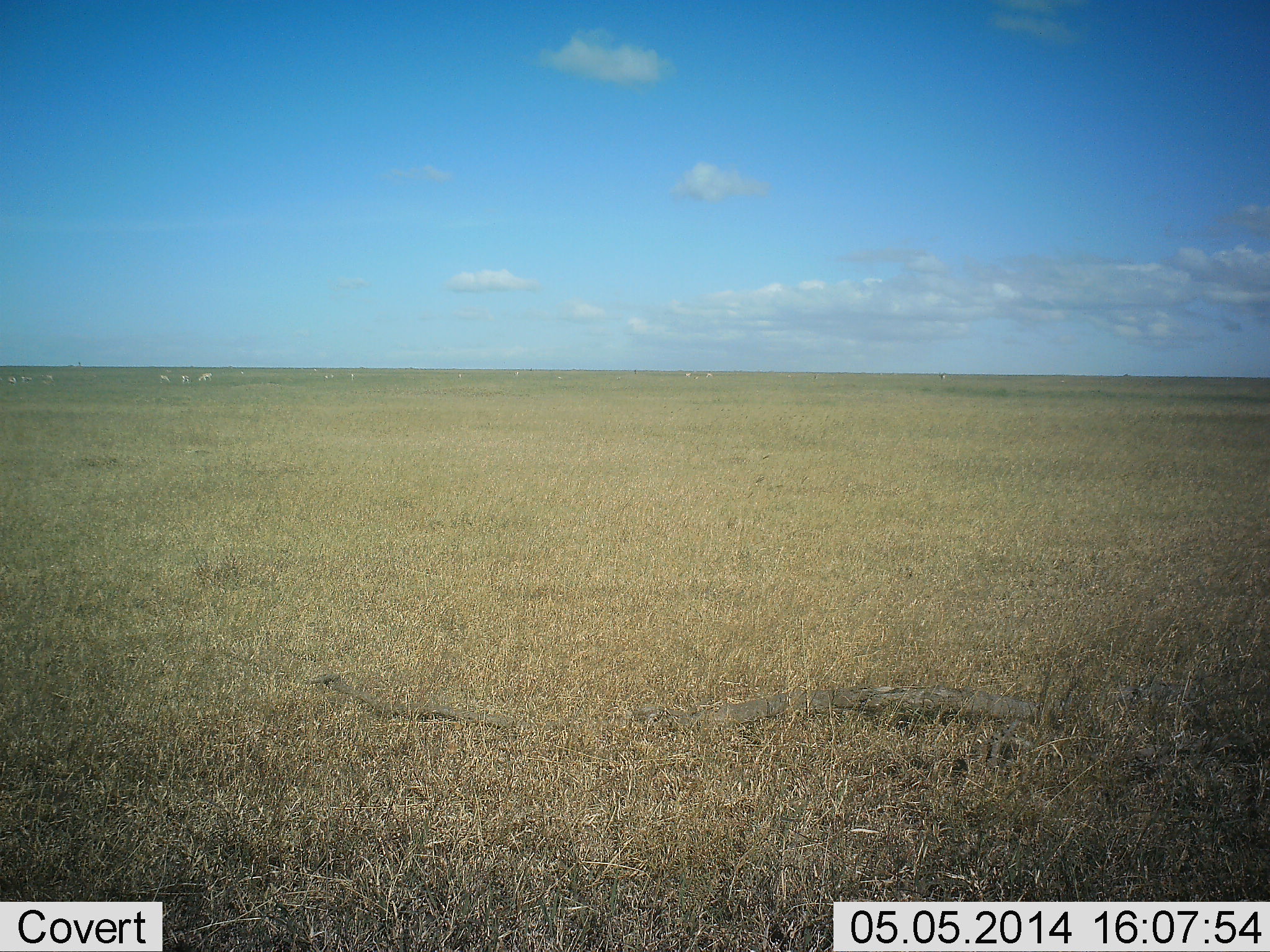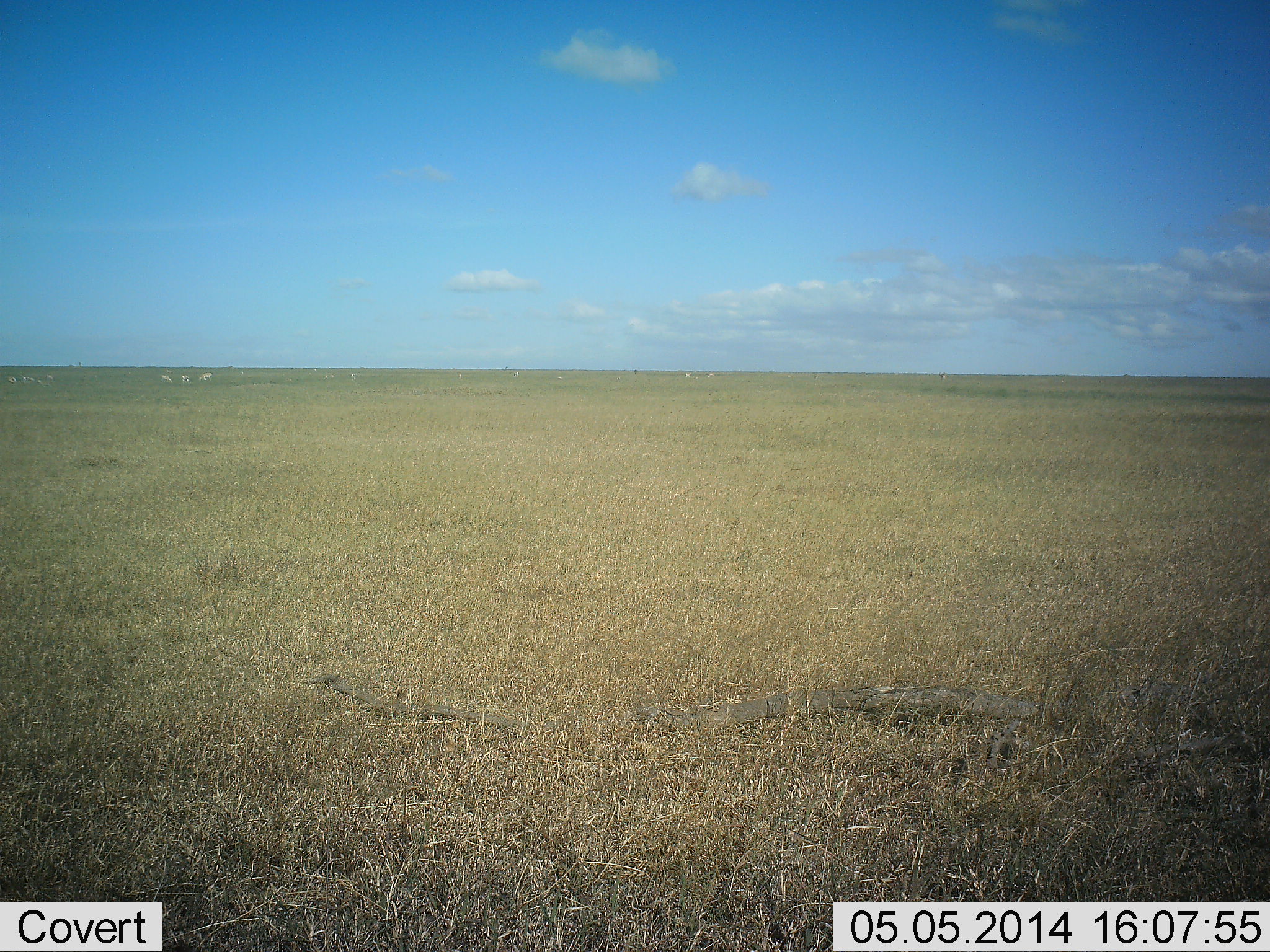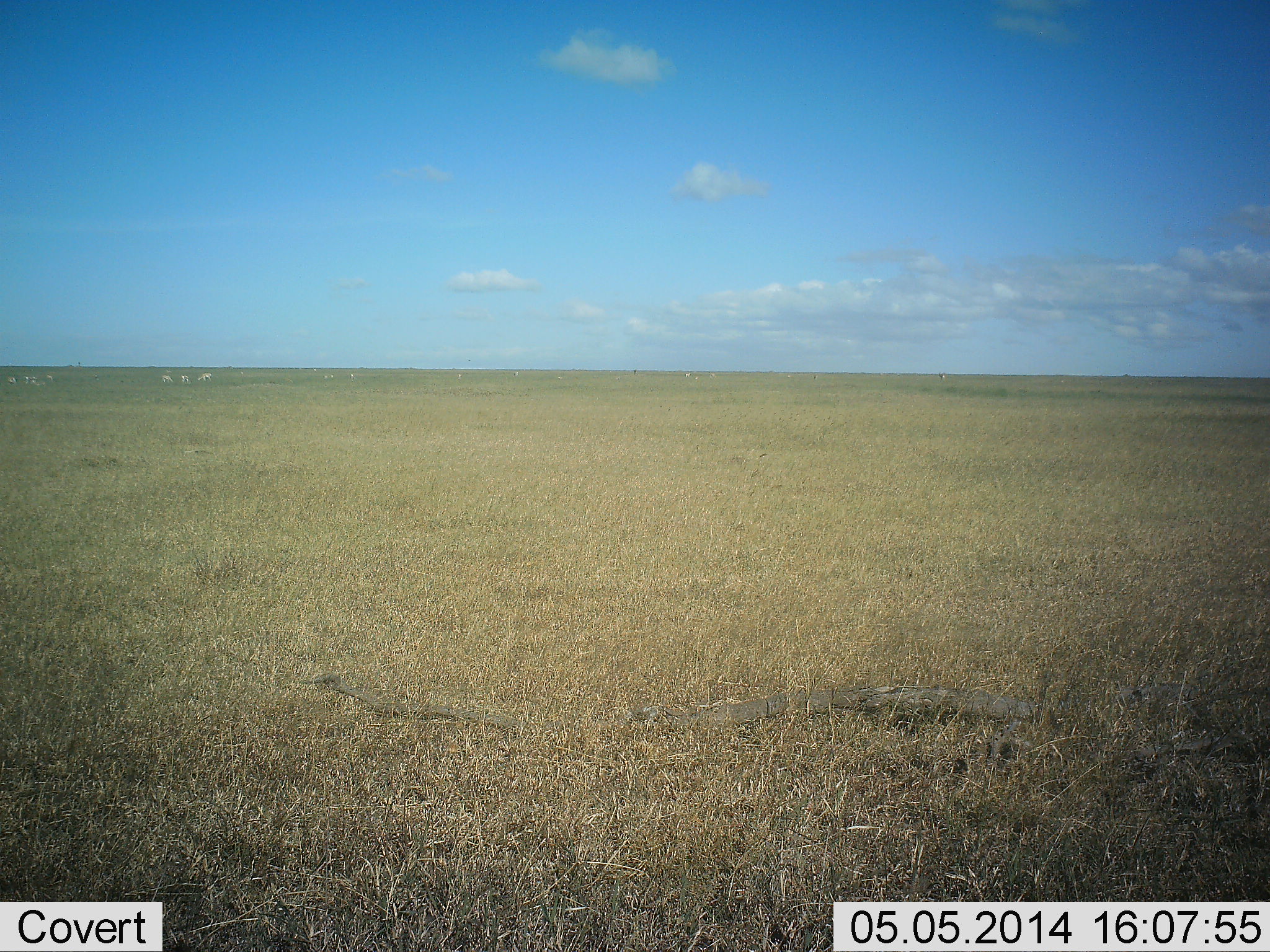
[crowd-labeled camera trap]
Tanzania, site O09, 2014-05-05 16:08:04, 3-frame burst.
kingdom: Animalia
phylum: Chordata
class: Mammalia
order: Perissodactyla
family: Equidae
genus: Equus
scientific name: Equus quagga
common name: plains zebra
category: zebra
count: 11-50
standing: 50%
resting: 0%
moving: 0%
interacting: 0%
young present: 0%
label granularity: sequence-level